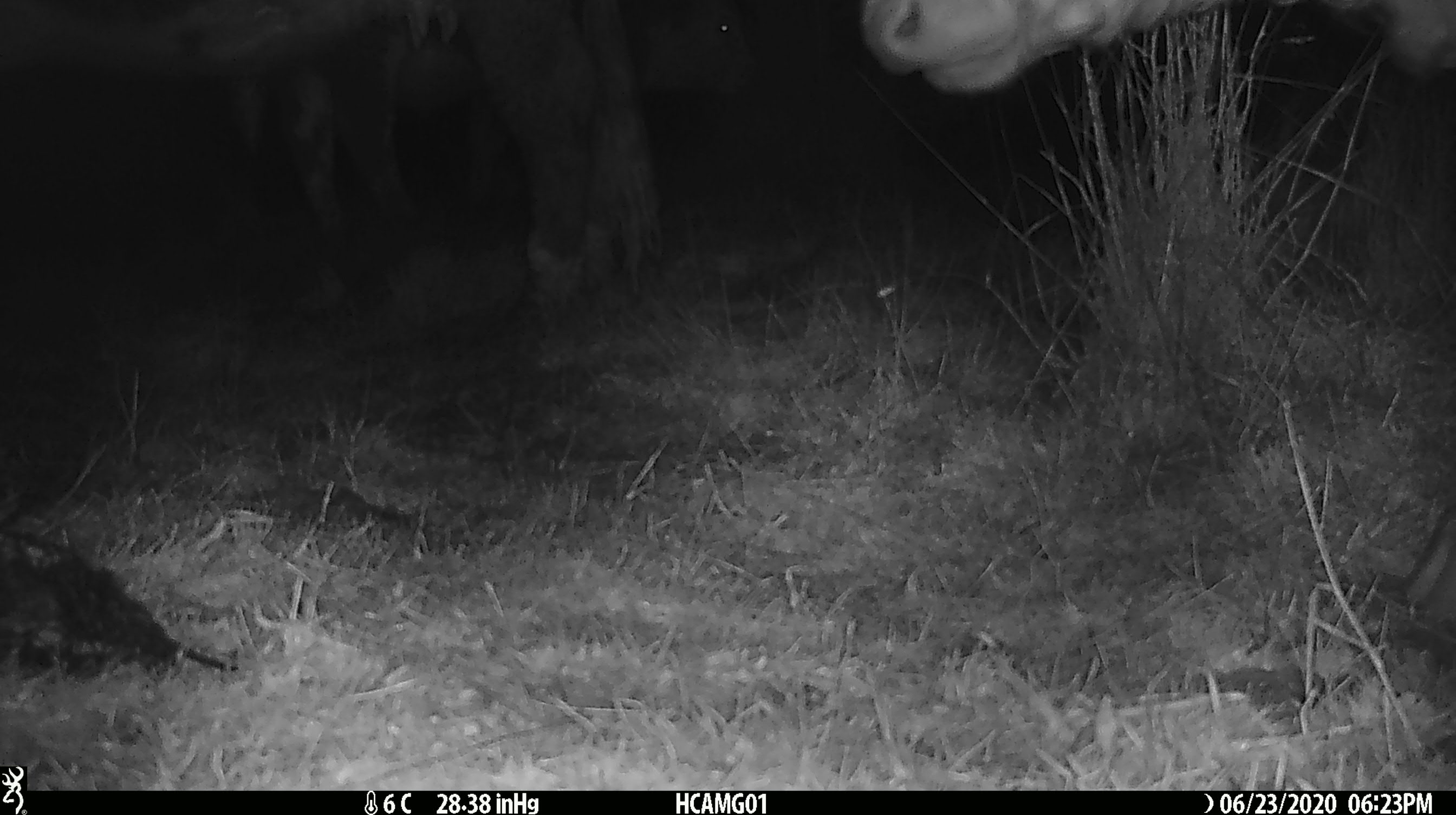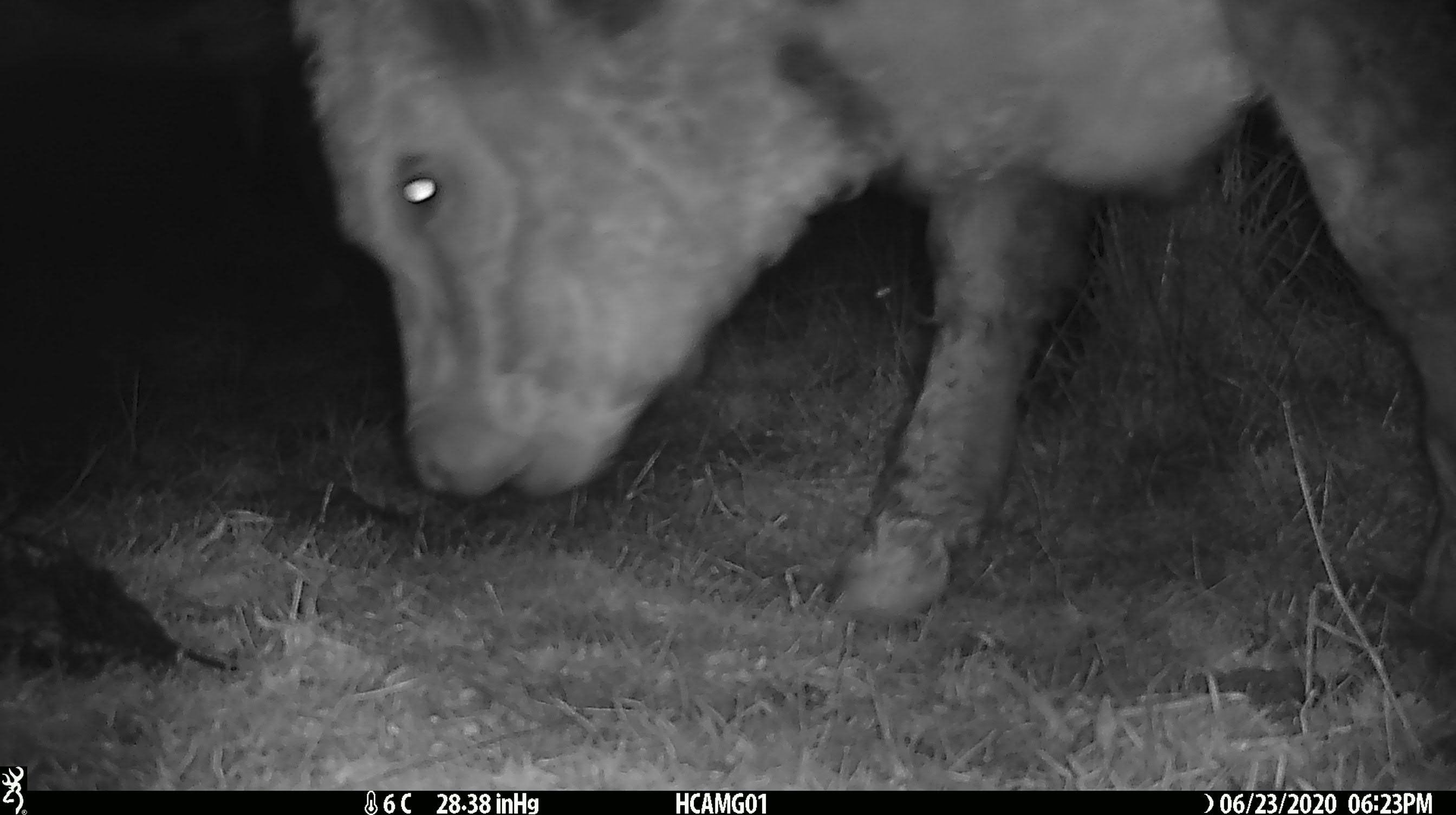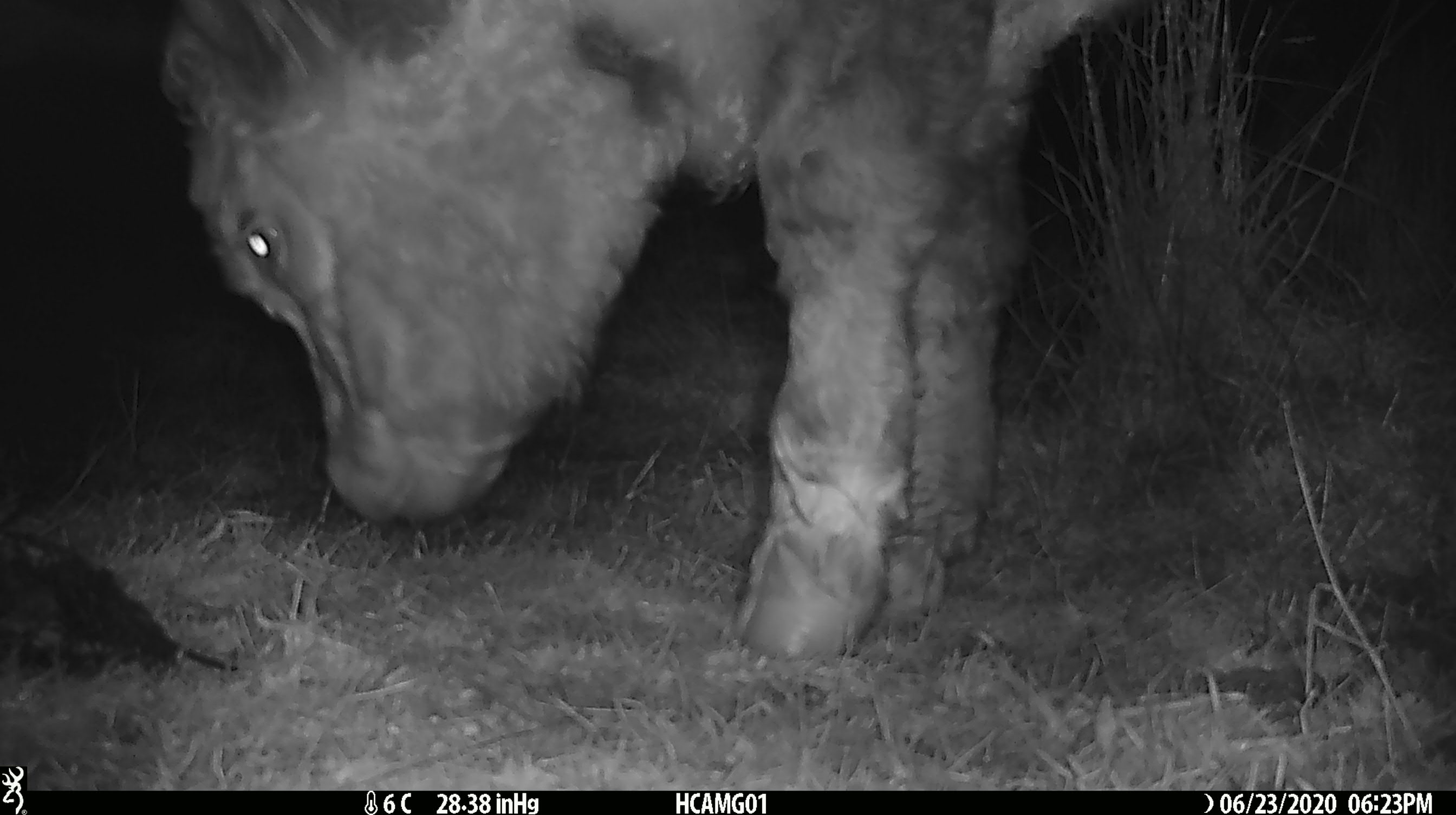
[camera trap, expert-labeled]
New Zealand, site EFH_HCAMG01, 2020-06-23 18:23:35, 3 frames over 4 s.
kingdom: Animalia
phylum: Chordata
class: Mammalia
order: Artiodactyla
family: Bovidae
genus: Bos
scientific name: Bos taurus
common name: domestic cow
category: cow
Cow (domestic cow) (Bos taurus).